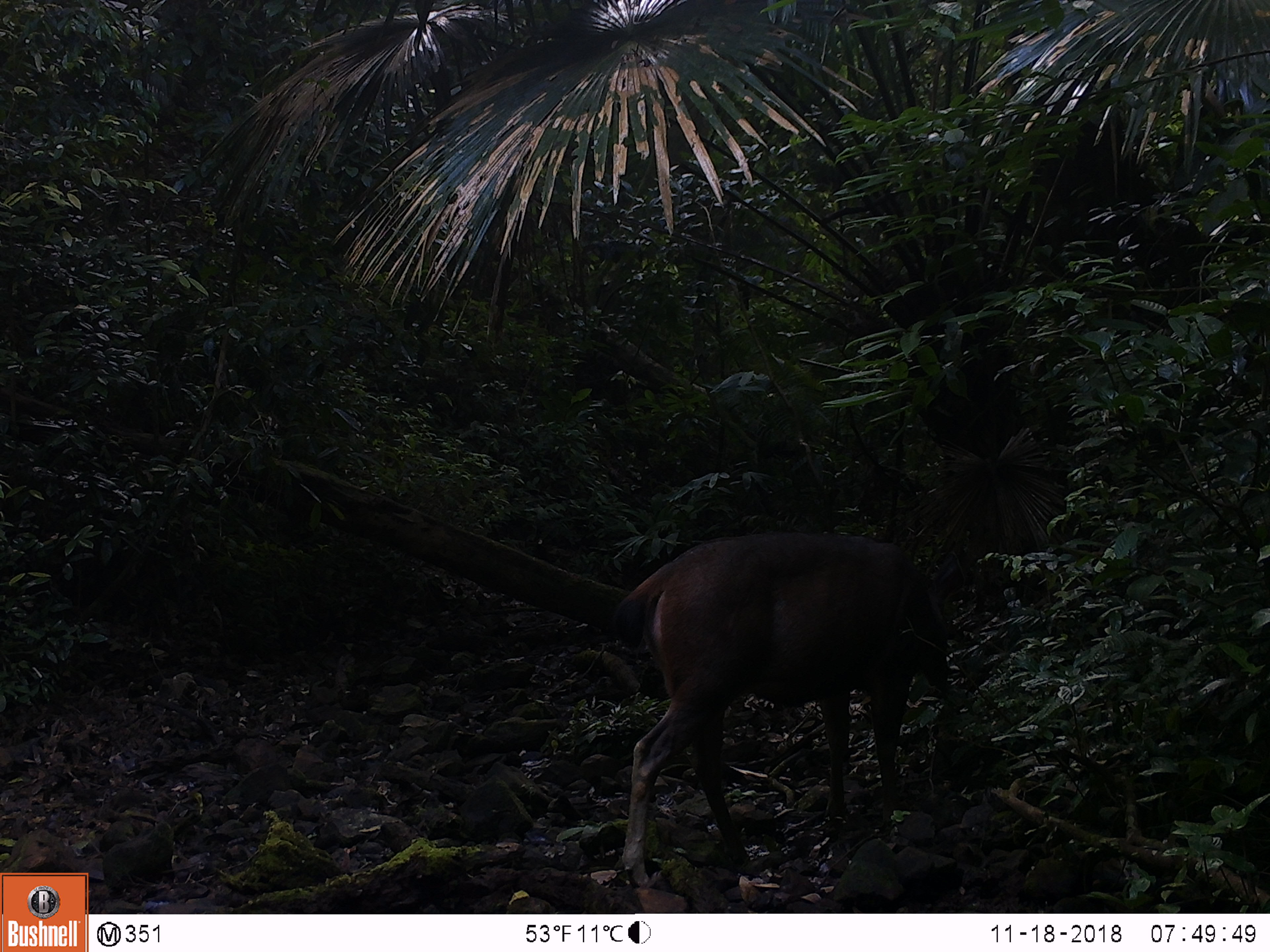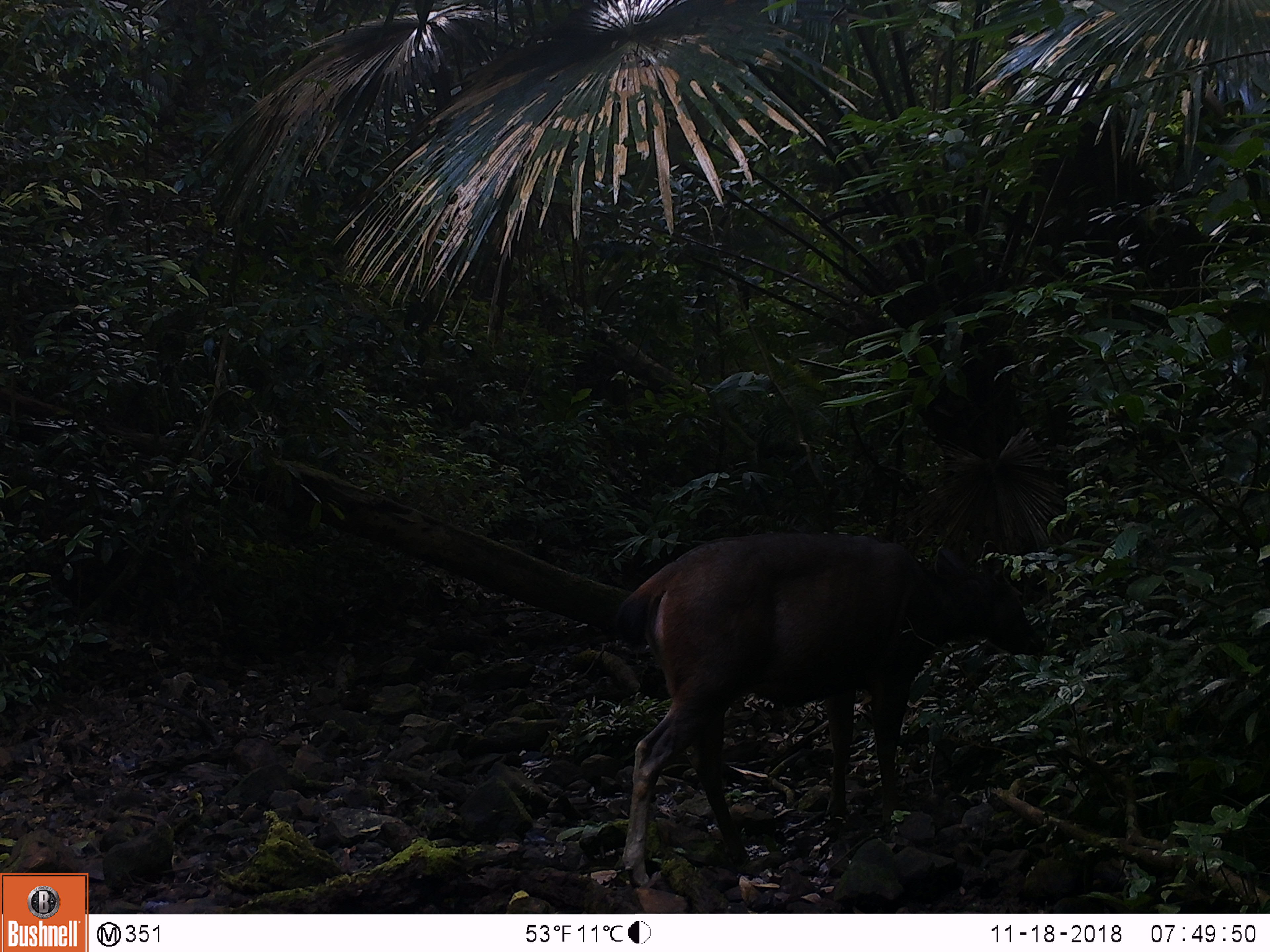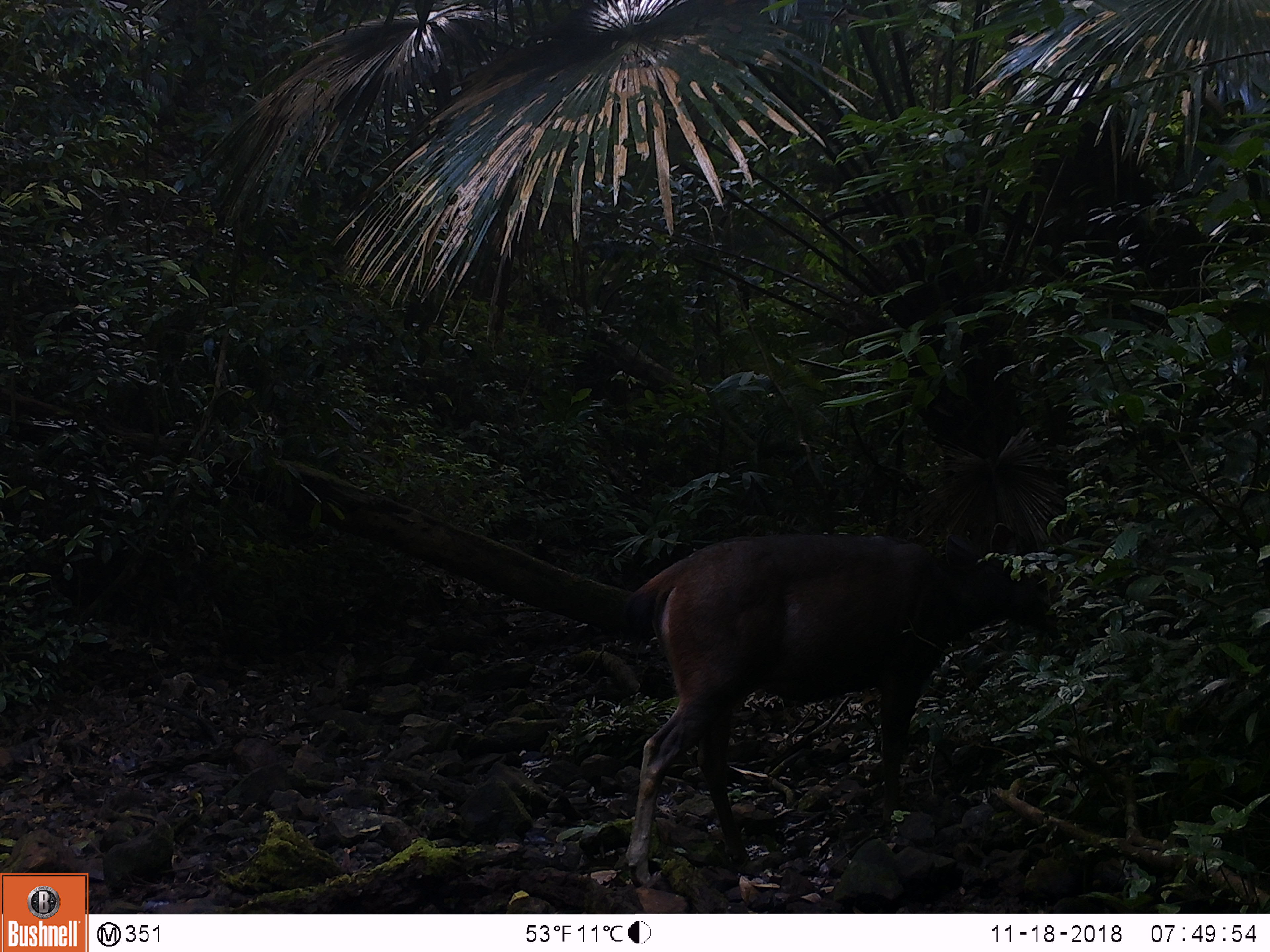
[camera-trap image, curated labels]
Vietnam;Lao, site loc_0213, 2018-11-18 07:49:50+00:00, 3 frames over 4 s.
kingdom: Animalia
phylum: Chordata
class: Mammalia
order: Artiodactyla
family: Cervidae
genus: Rusa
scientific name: Rusa unicolor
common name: sambar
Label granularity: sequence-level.